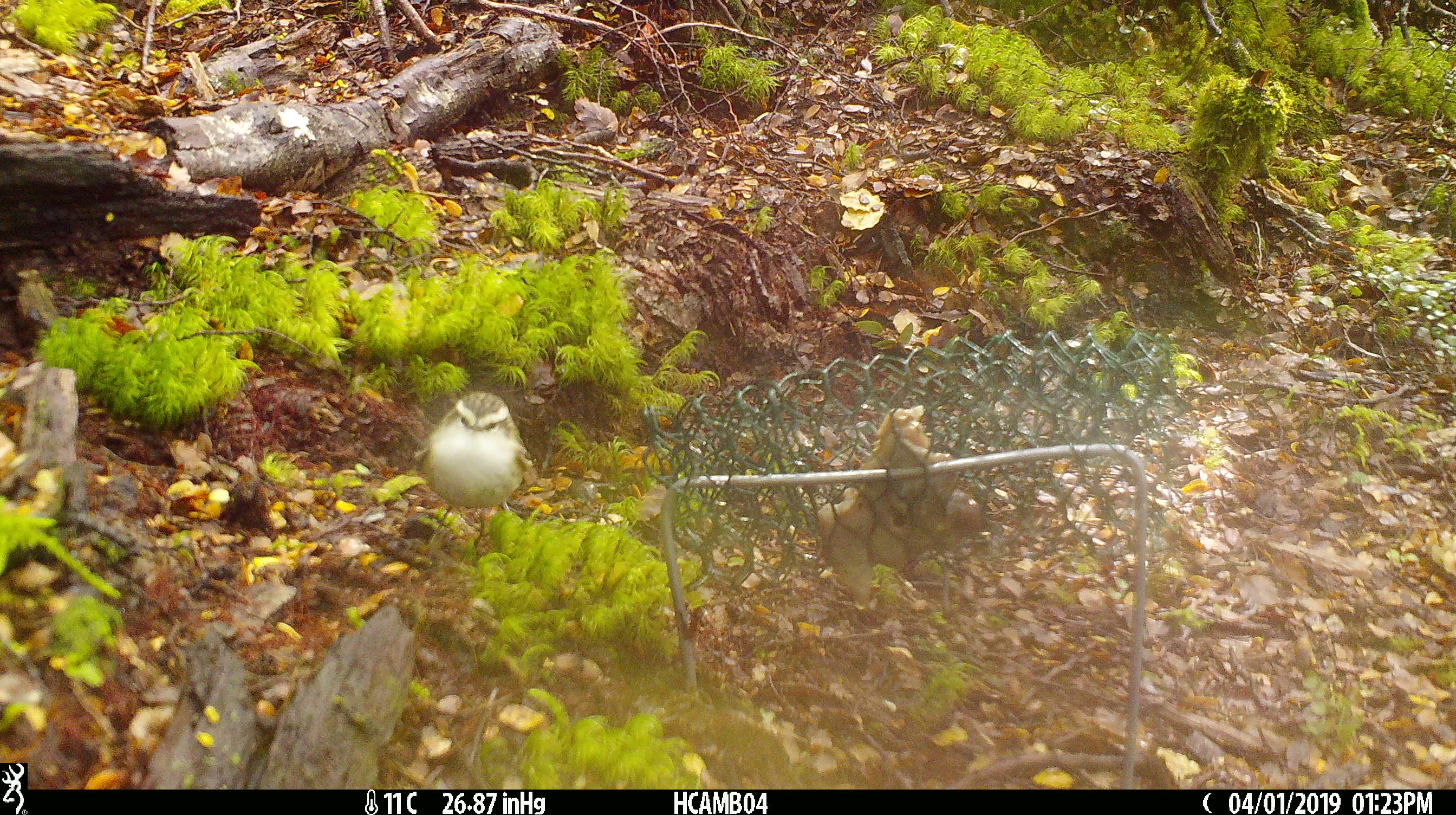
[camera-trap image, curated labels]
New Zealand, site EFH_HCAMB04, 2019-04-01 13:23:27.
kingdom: Animalia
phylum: Chordata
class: Aves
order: Passeriformes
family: Acanthisittidae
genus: Acanthisitta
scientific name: Acanthisitta chloris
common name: rifleman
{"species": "rifleman (Acanthisitta chloris)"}